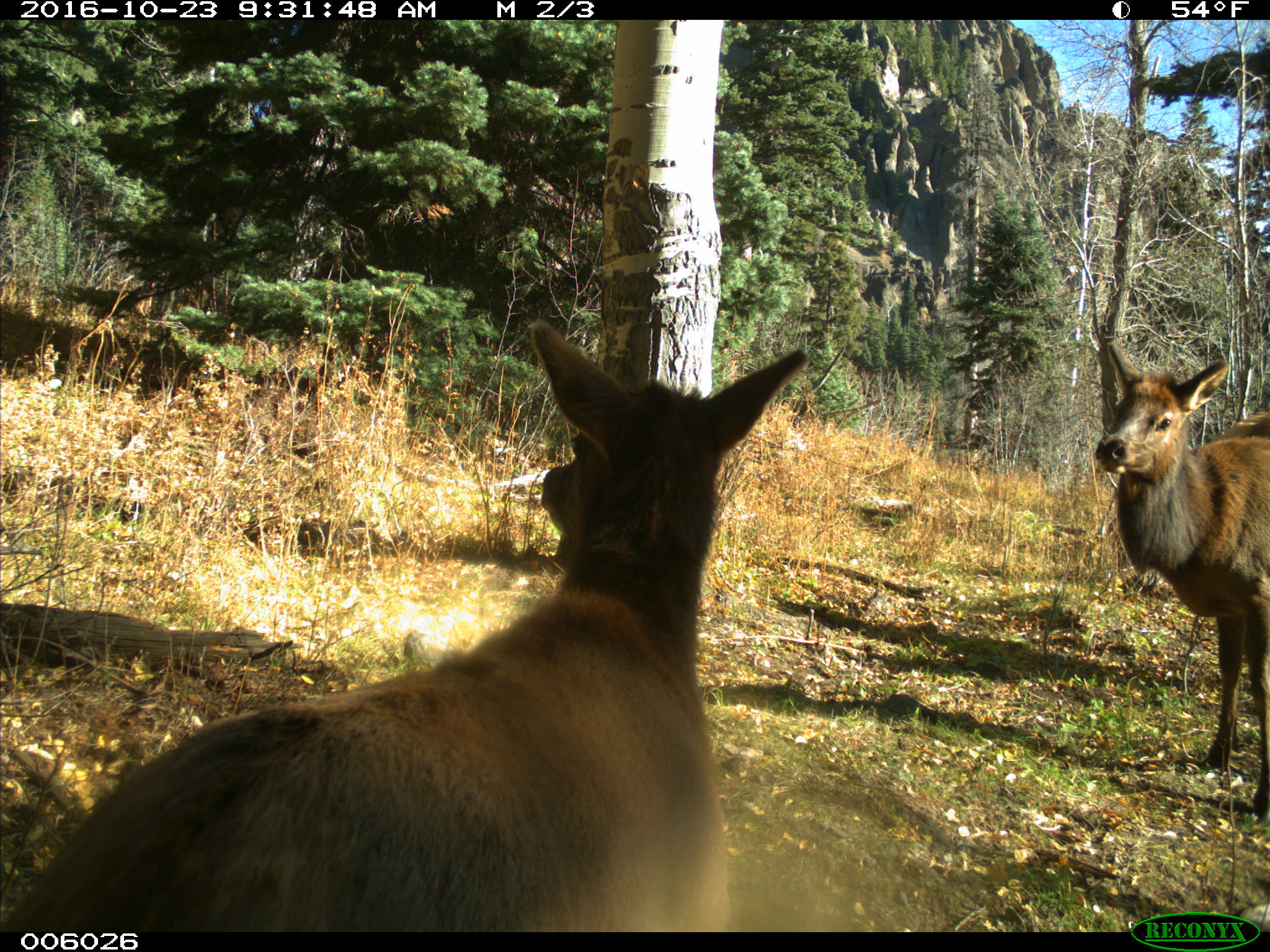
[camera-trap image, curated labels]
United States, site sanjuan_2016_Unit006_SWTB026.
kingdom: Animalia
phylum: Chordata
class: Mammalia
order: Artiodactyla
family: Cervidae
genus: Cervus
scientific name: Cervus elaphus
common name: red deer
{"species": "Cervus elaphus (red deer)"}